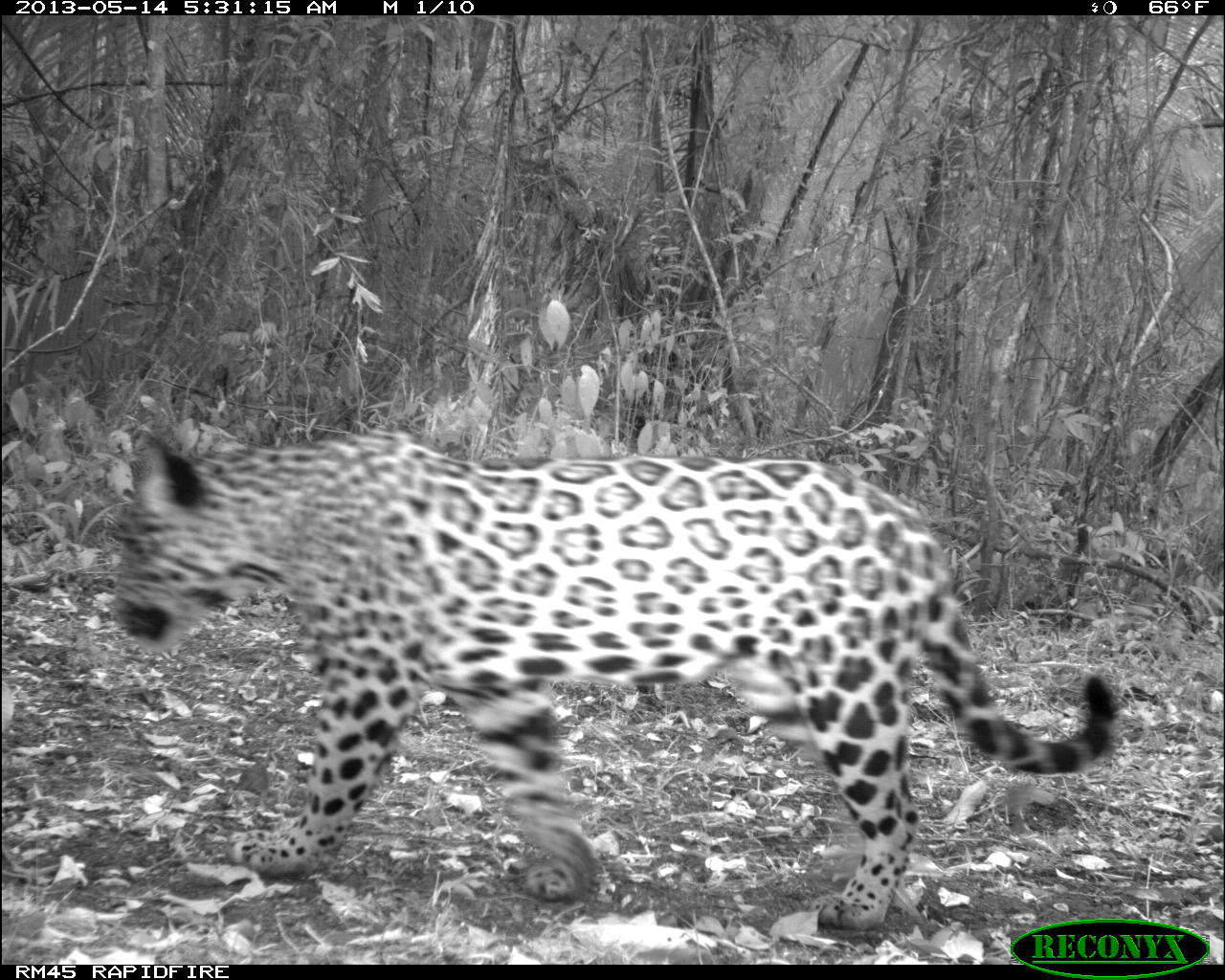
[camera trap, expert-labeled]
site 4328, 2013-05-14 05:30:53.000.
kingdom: Animalia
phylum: Chordata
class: Mammalia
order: Carnivora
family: Felidae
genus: Panthera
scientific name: Panthera onca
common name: jaguar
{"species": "Panthera onca (jaguar)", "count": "1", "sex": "female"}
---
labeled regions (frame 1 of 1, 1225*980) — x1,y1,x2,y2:
panthera onca: 106,426,1118,934